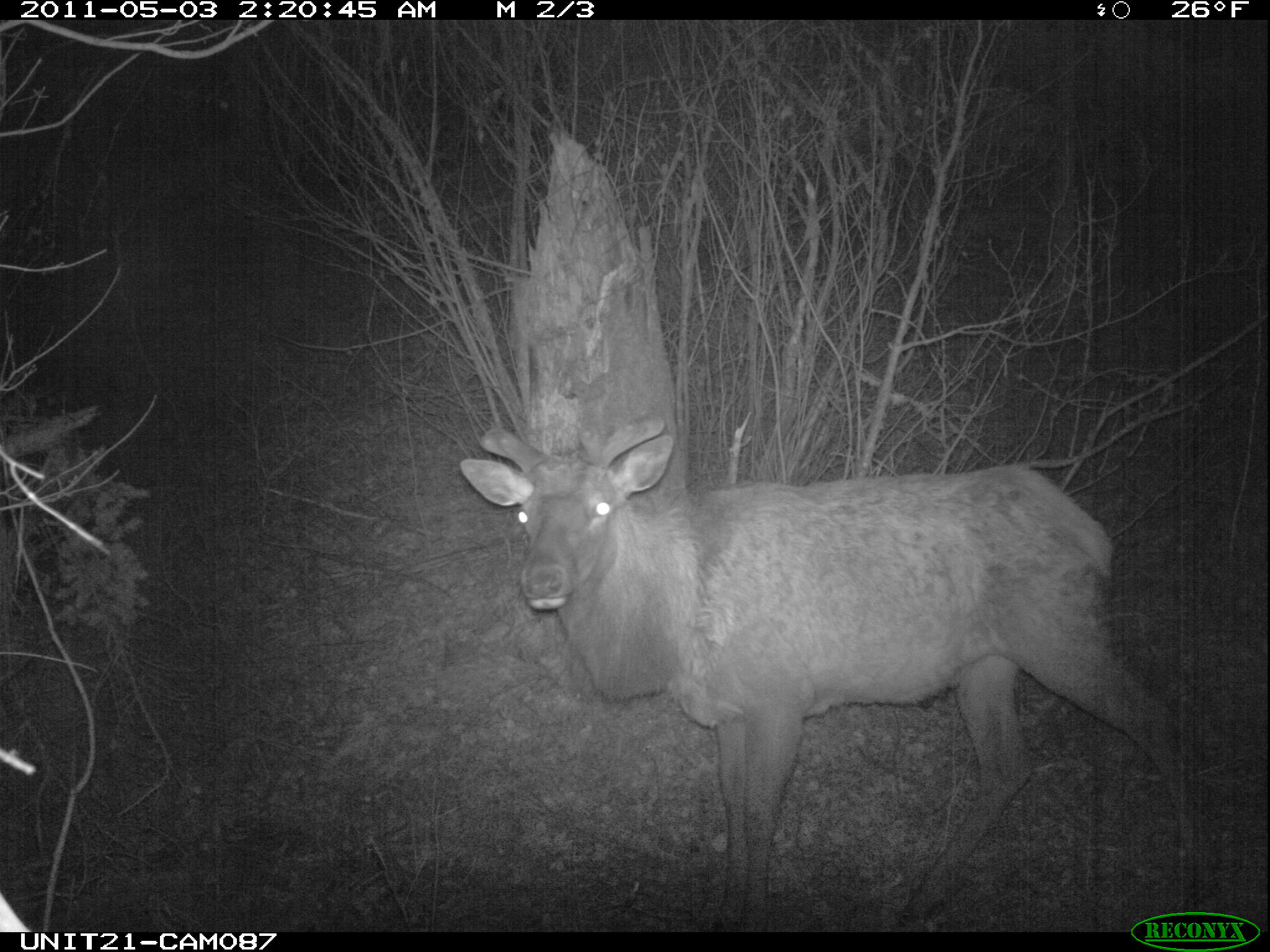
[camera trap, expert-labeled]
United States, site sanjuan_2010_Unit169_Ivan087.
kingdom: Animalia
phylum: Chordata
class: Mammalia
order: Artiodactyla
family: Cervidae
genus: Cervus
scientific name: Cervus elaphus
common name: red deer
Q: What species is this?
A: Cervus elaphus (red deer).